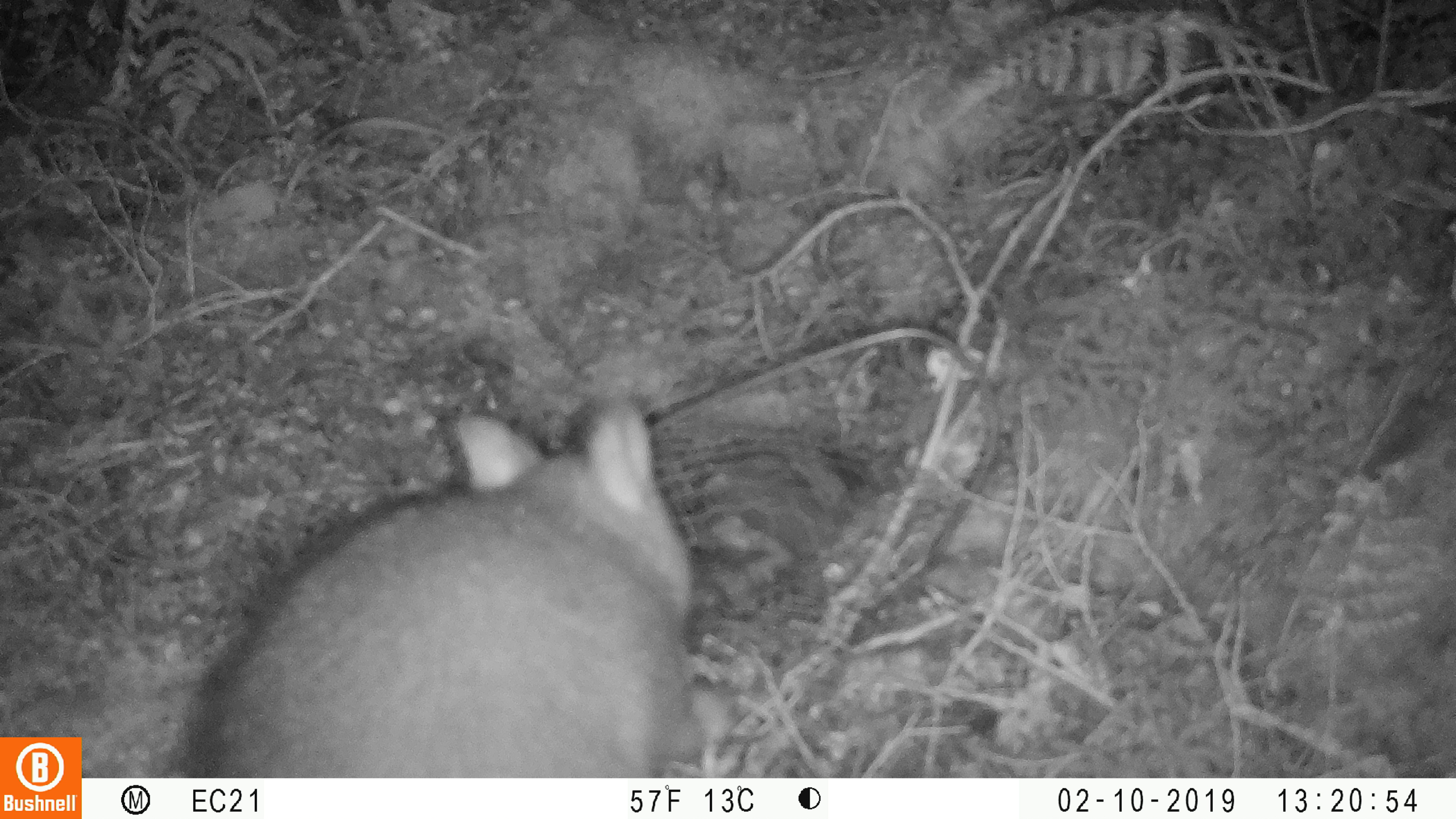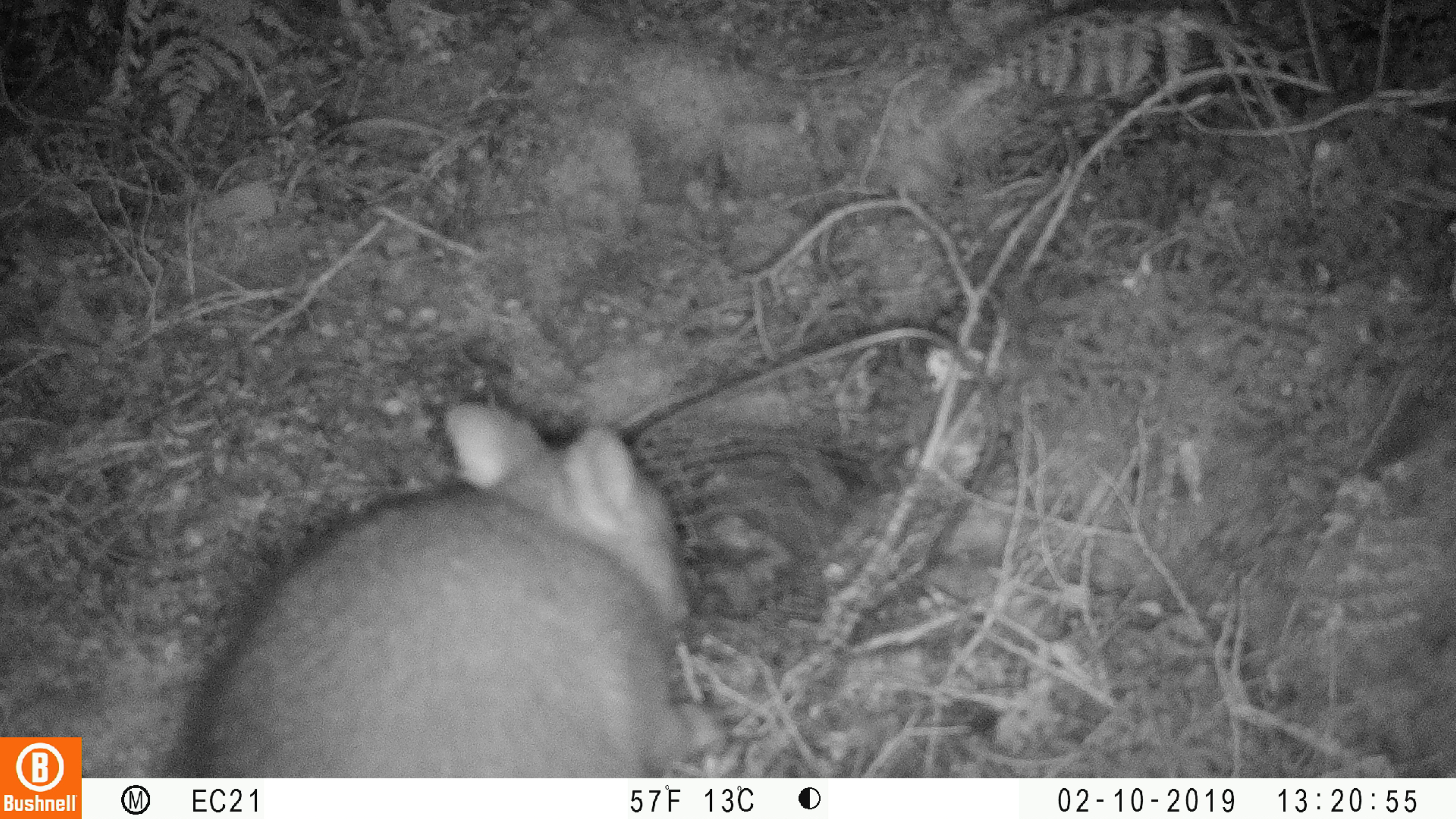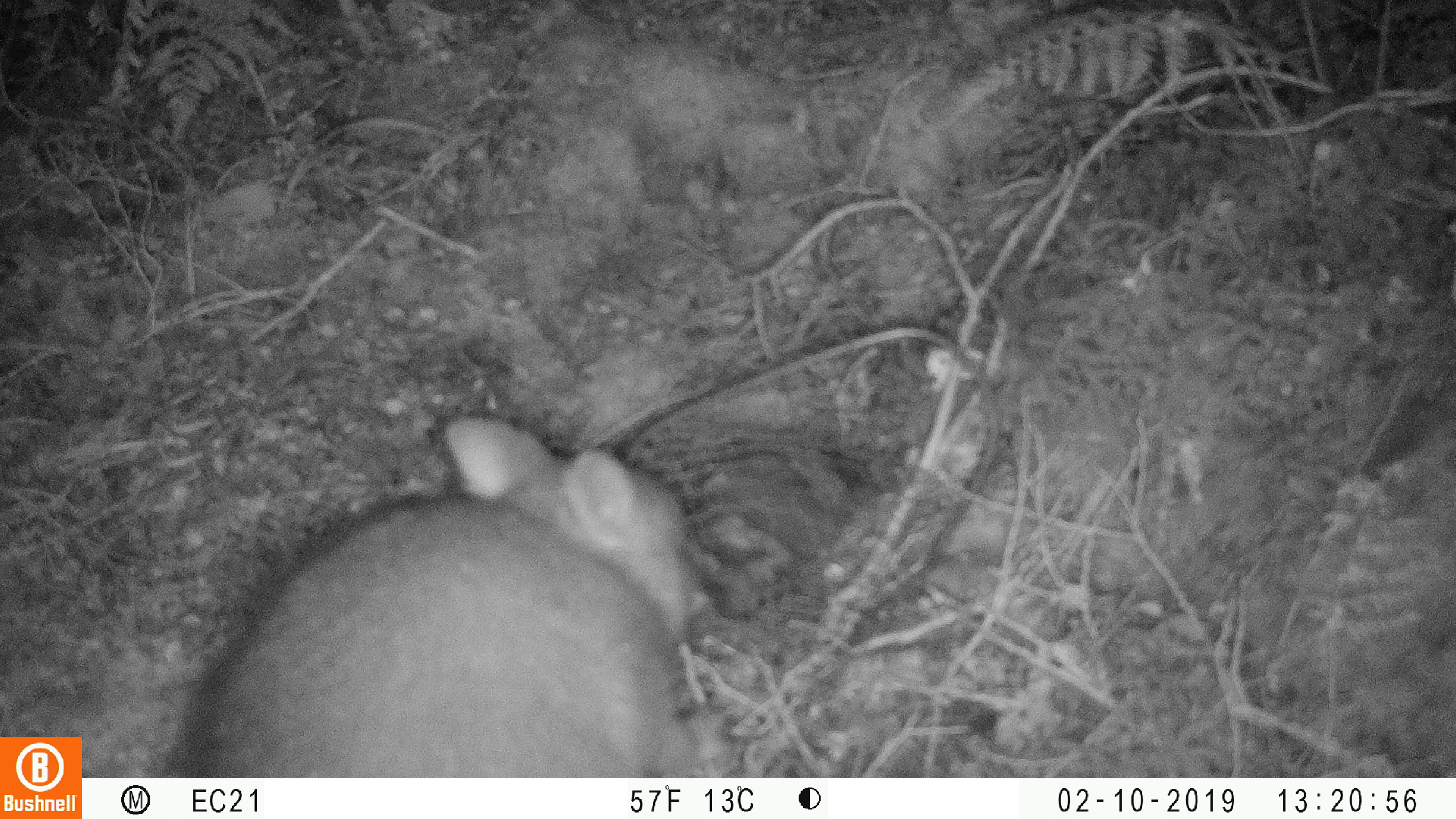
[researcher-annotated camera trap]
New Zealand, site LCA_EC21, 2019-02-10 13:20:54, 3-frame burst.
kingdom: Animalia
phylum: Chordata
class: Mammalia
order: Diprotodontia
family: Phalangeridae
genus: Trichosurus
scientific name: Trichosurus vulpecula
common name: common brushtail possum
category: possum